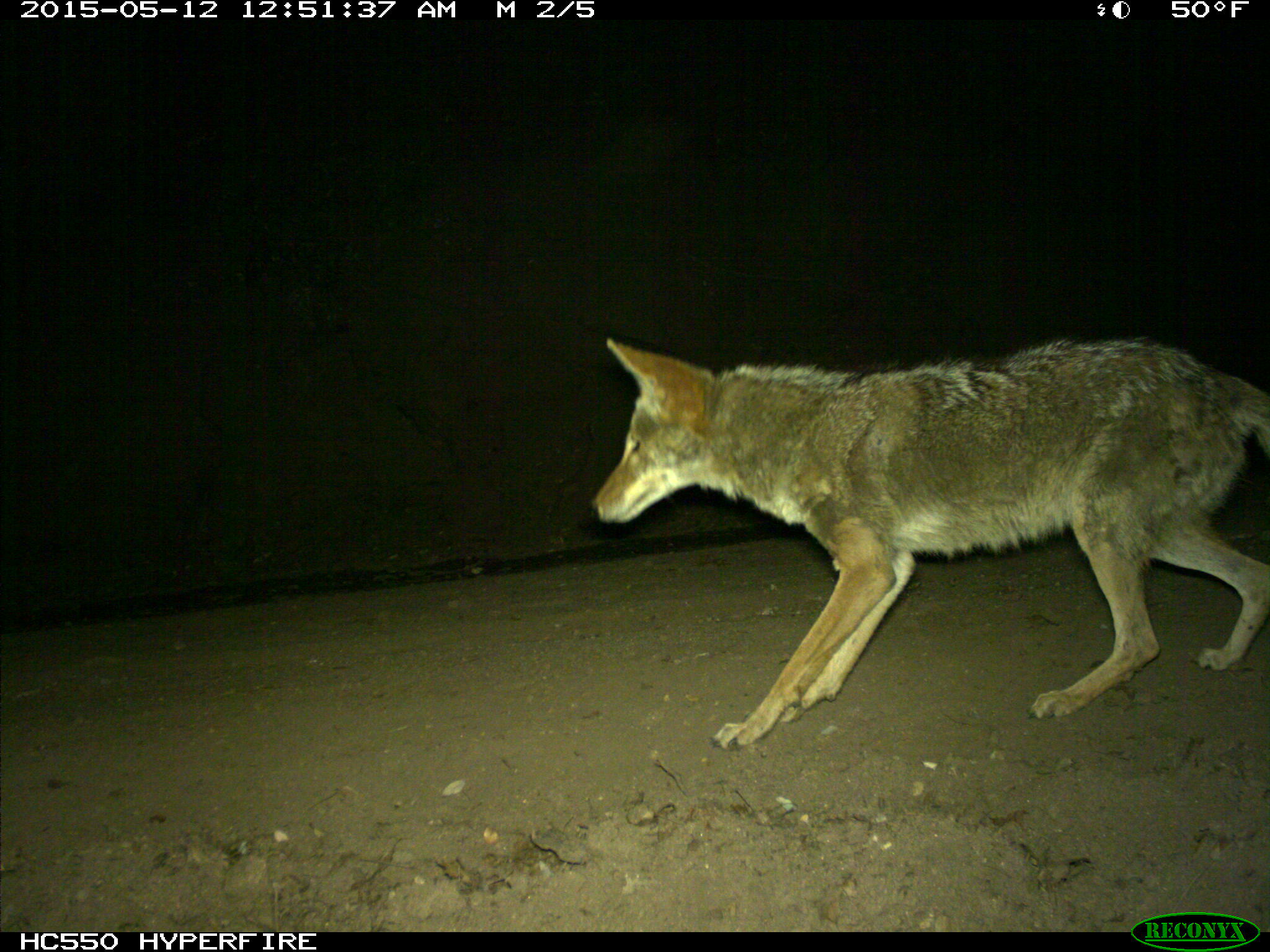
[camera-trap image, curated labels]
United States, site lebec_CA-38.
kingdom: Animalia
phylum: Chordata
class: Mammalia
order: Carnivora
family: Canidae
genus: Canis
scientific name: Canis latrans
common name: coyote